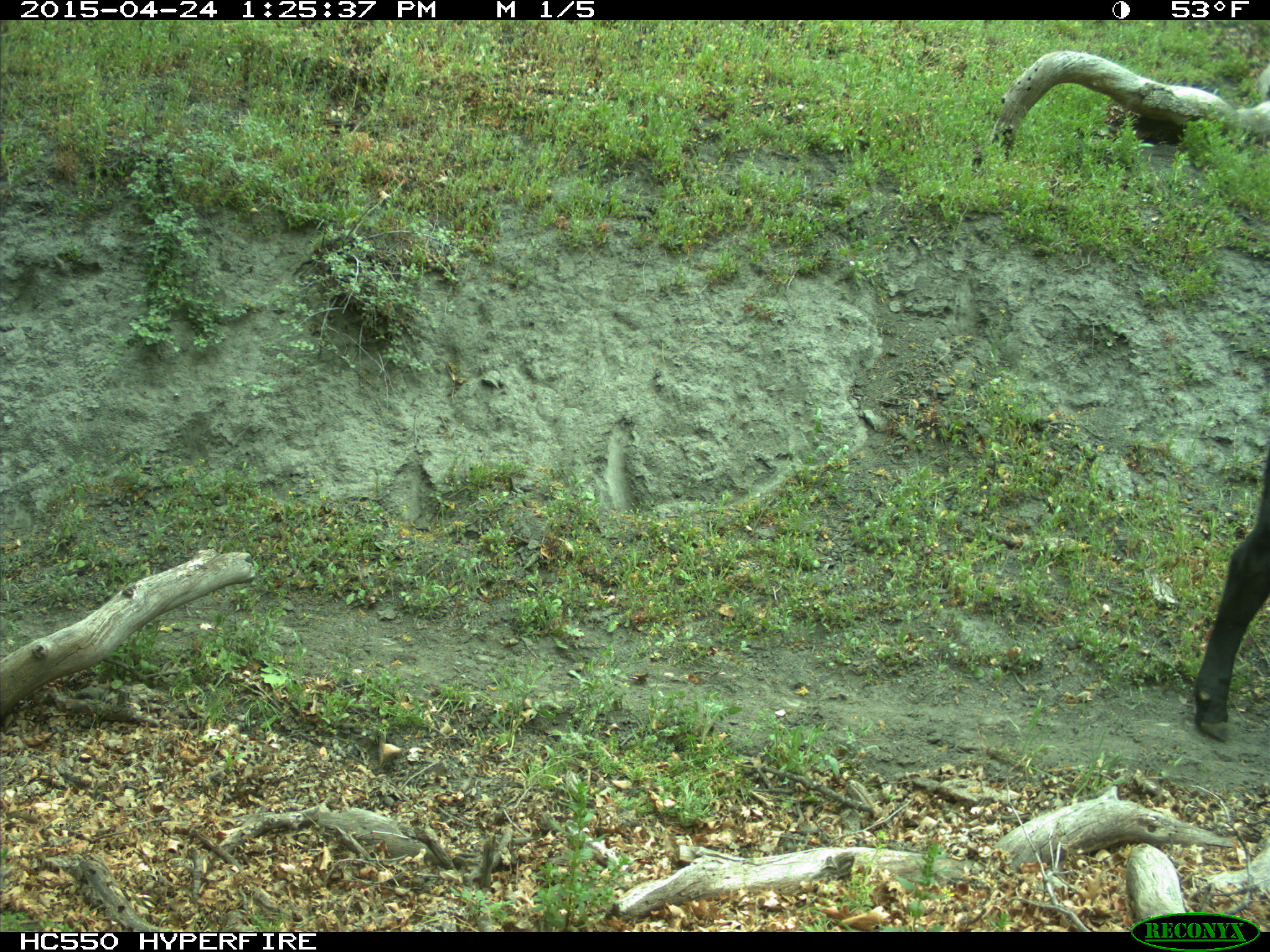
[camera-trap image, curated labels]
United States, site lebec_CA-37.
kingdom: Animalia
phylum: Chordata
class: Mammalia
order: Artiodactyla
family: Bovidae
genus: Bos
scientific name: Bos taurus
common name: domestic cow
Bos taurus (domestic cow).